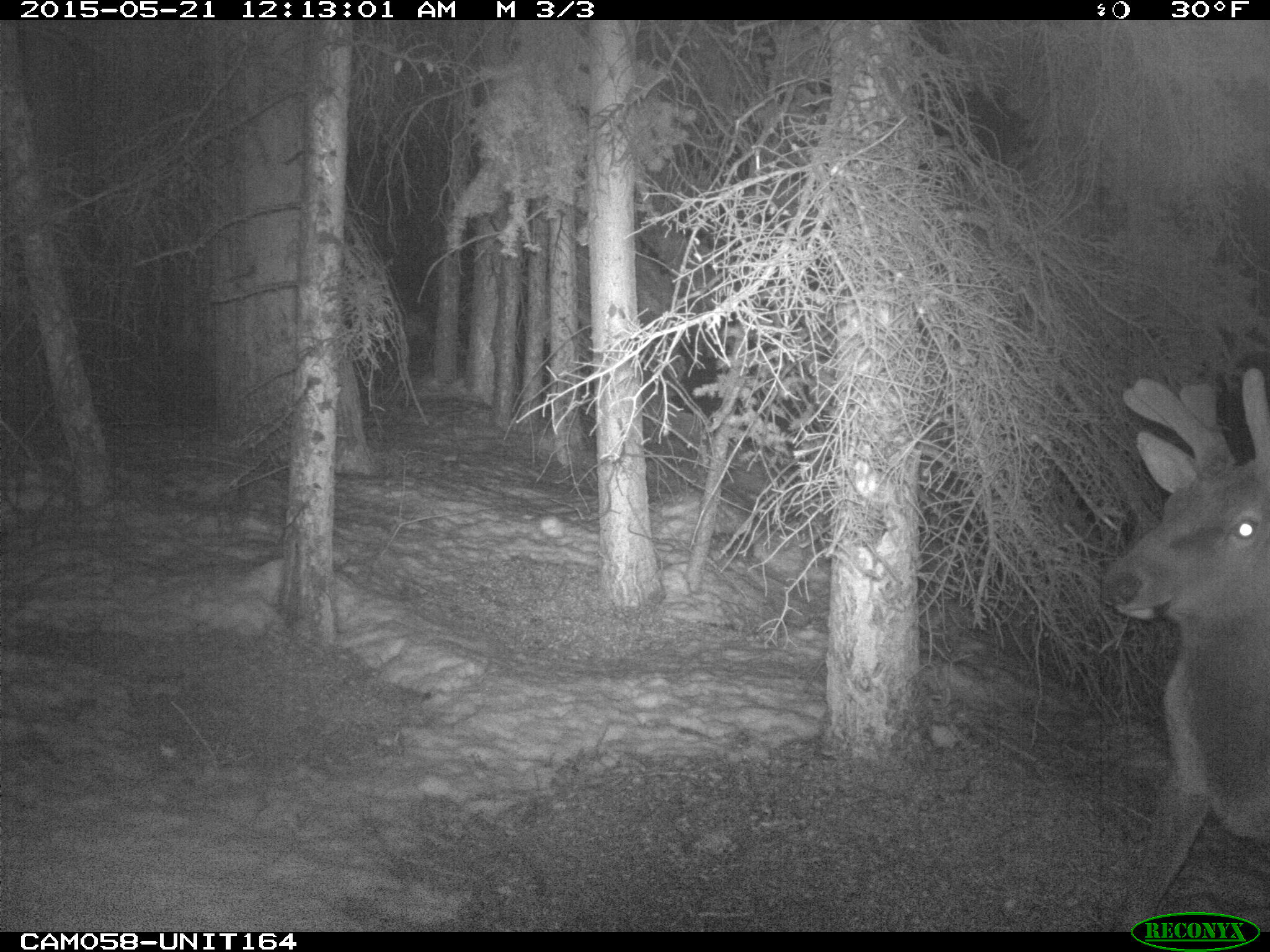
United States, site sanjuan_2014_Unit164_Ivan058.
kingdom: Animalia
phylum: Chordata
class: Mammalia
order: Artiodactyla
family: Cervidae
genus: Cervus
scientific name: Cervus elaphus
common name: red deer